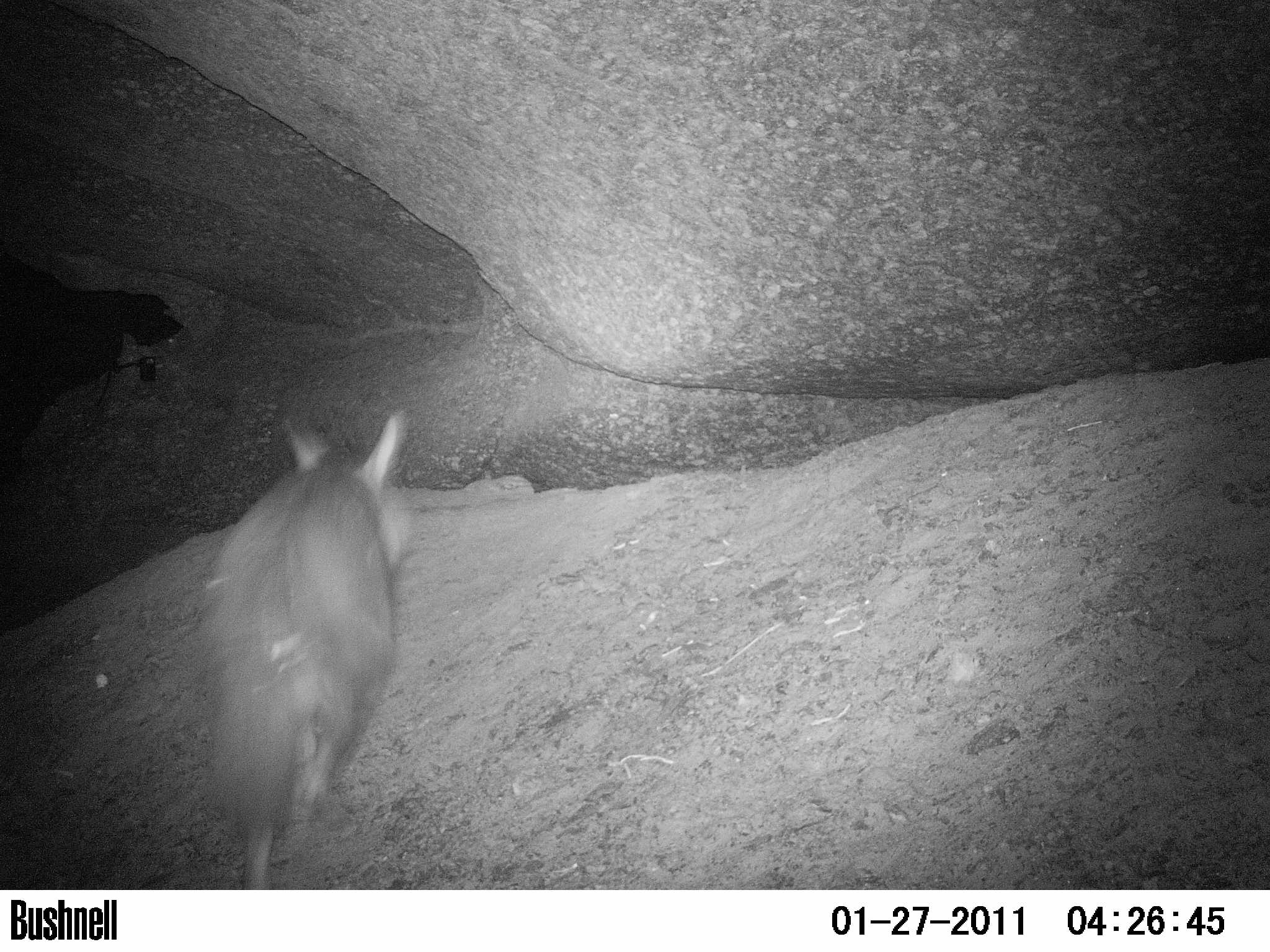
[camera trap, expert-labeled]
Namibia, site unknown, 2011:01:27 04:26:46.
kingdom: Animalia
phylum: Chordata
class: Mammalia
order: Carnivora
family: Hyaenidae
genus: Parahyaena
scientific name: Parahyaena brunnea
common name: brown hyena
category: hyaena brunnea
Hyaena brunnea (brown hyena) (Parahyaena brunnea).